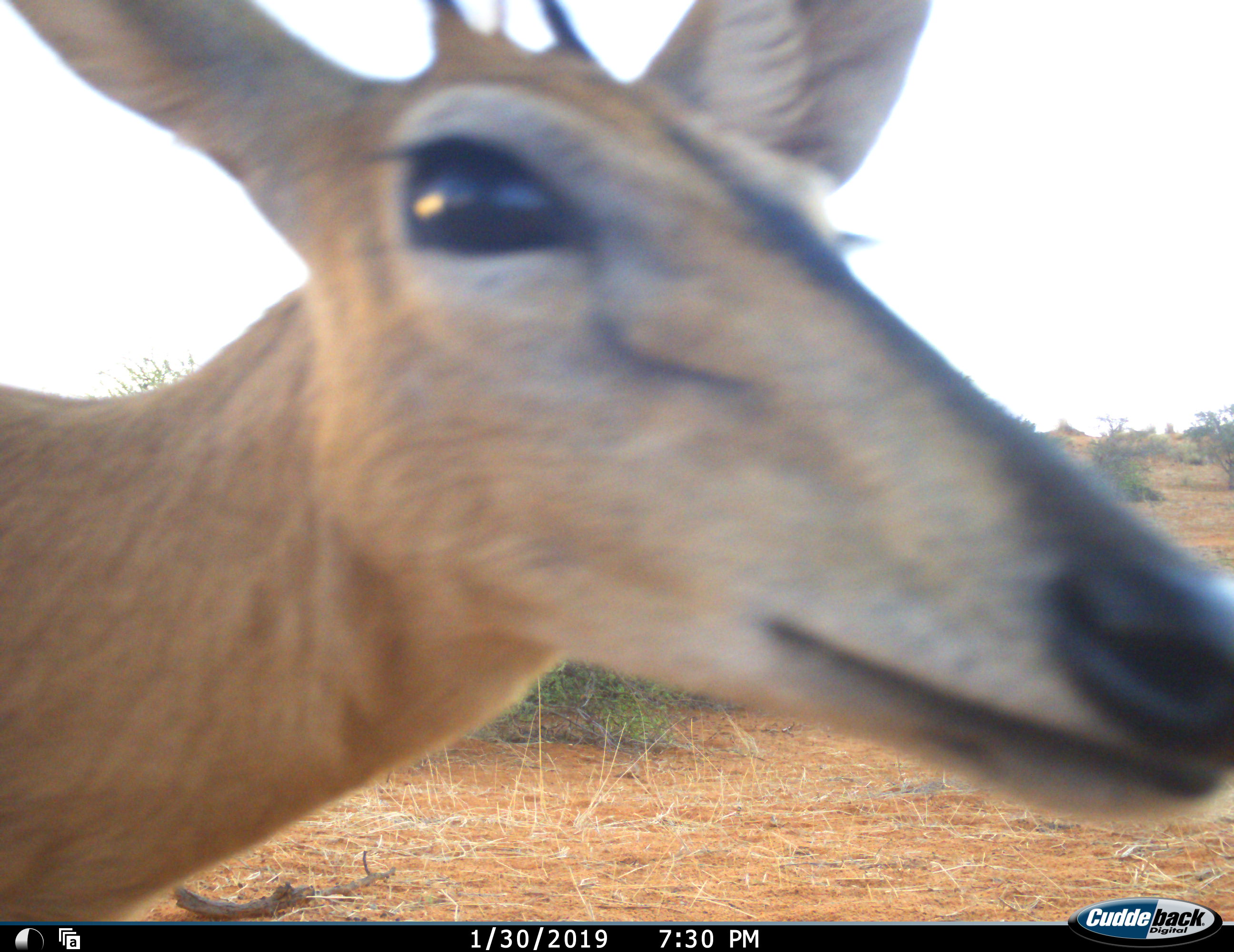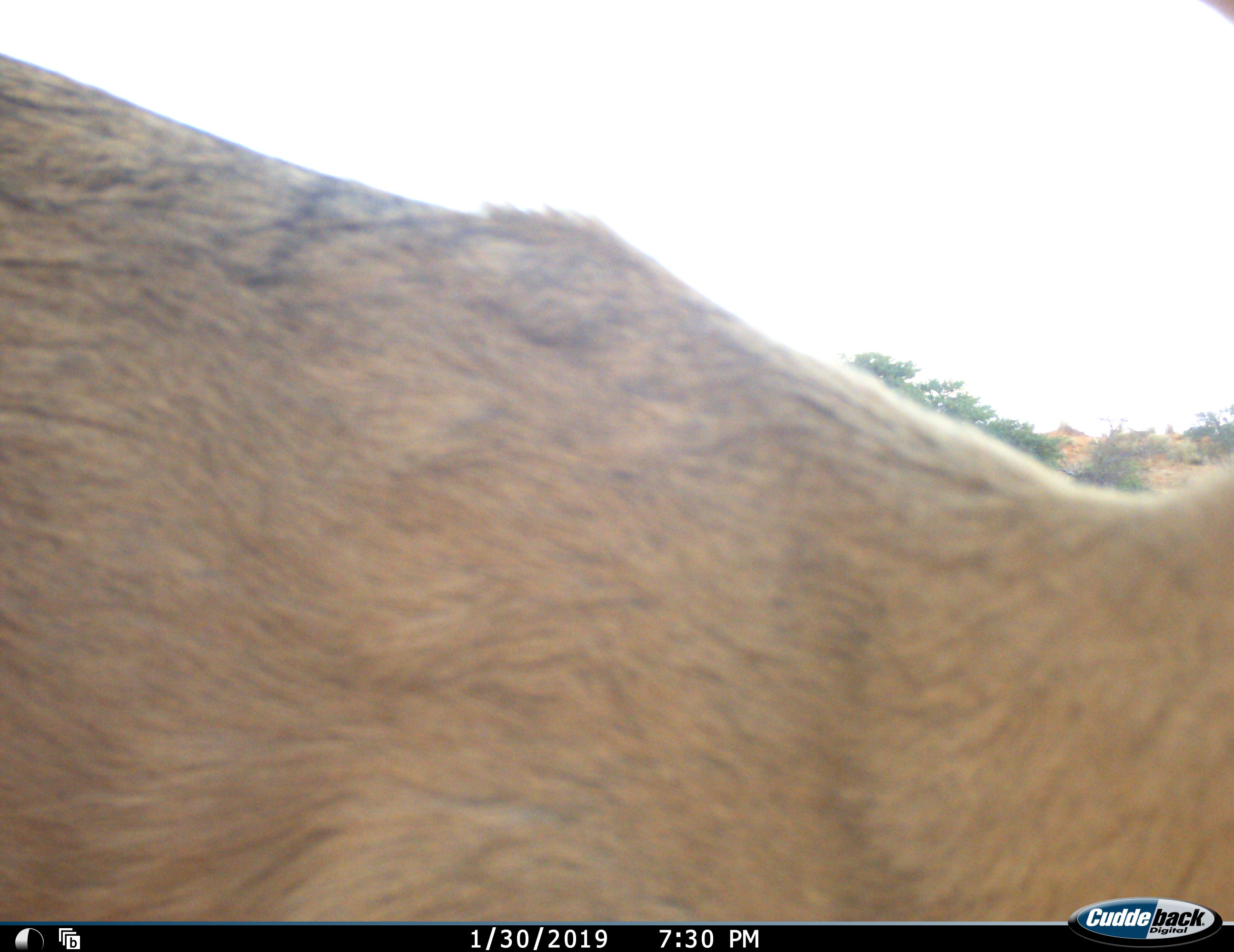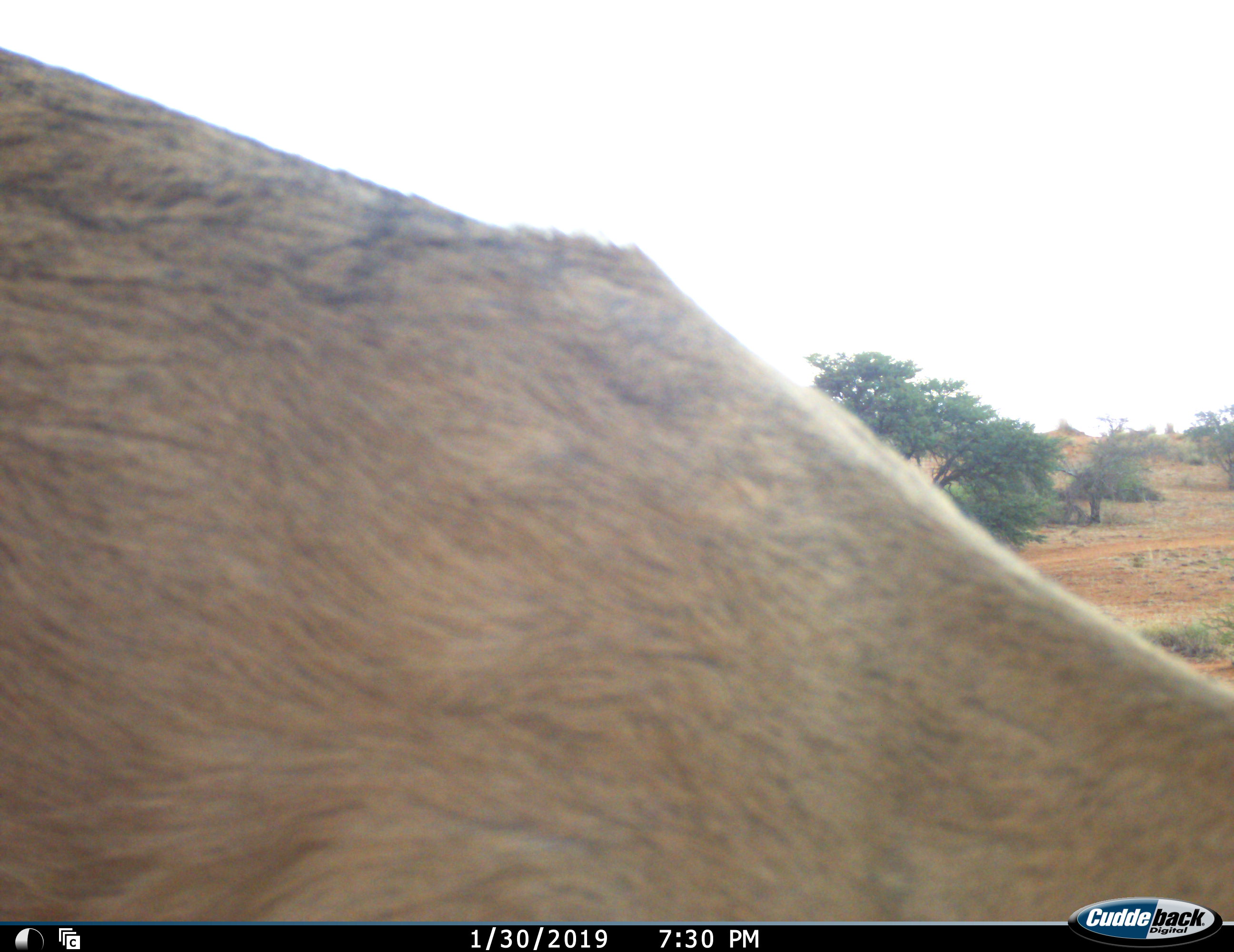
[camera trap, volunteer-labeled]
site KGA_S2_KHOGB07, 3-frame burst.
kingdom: Animalia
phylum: Chordata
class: Mammalia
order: Artiodactyla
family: Bovidae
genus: Sylvicapra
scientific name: Sylvicapra grimmia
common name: common duiker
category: duikercommongrey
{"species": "duikercommongrey (common duiker) (Sylvicapra grimmia)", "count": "1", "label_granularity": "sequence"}